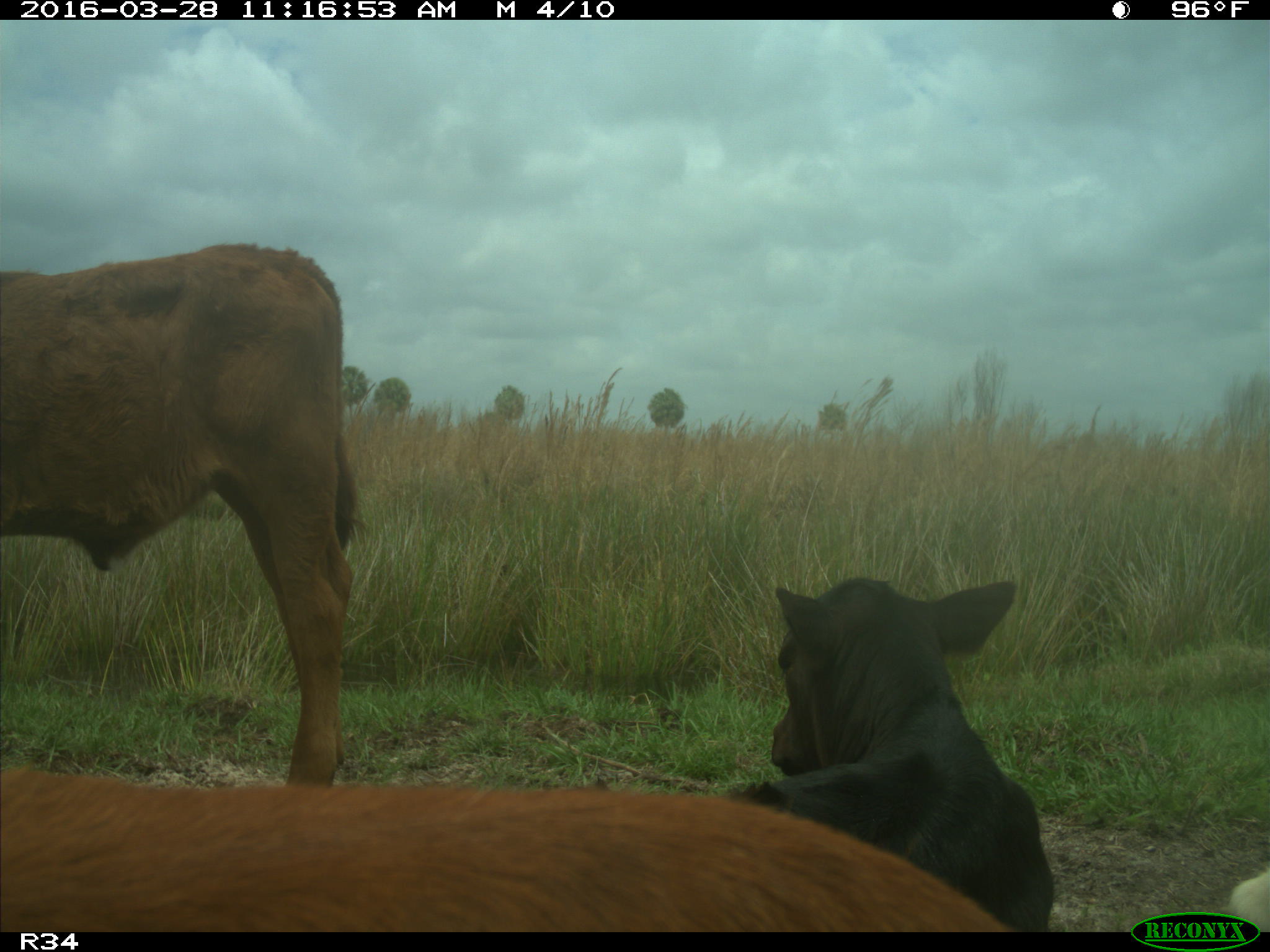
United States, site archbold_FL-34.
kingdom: Animalia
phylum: Chordata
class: Mammalia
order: Artiodactyla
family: Bovidae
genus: Bos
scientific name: Bos taurus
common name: domestic cow